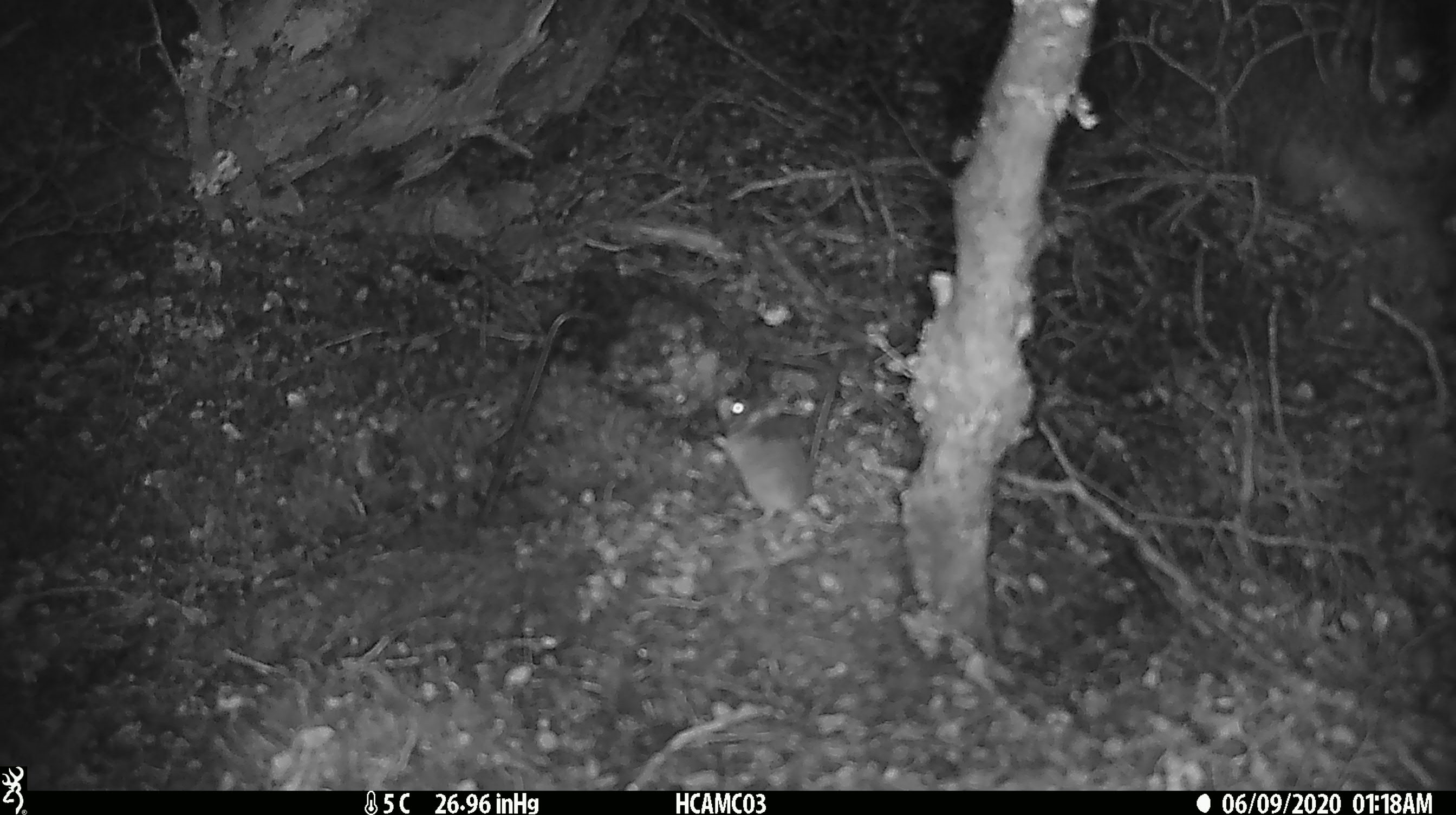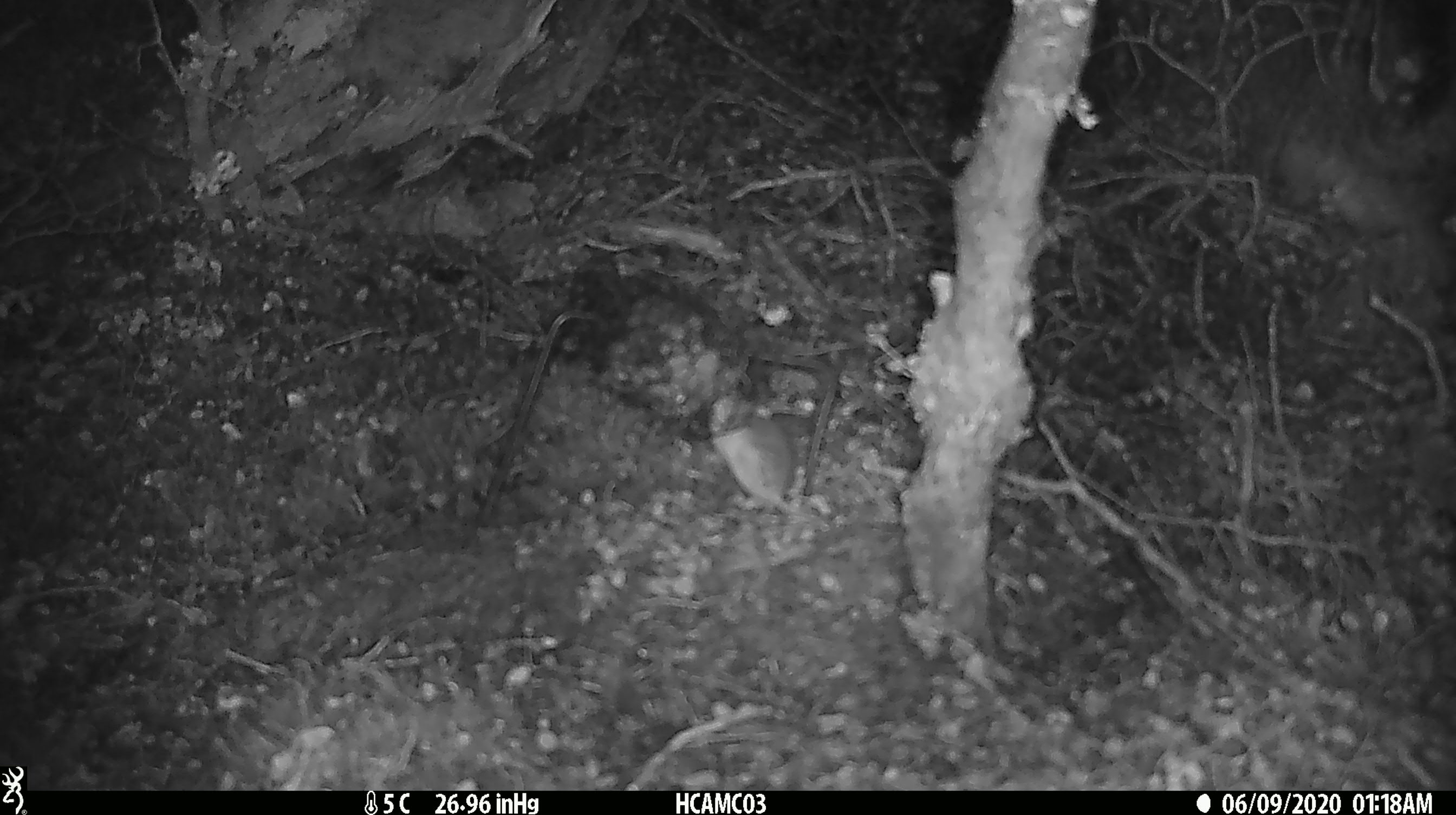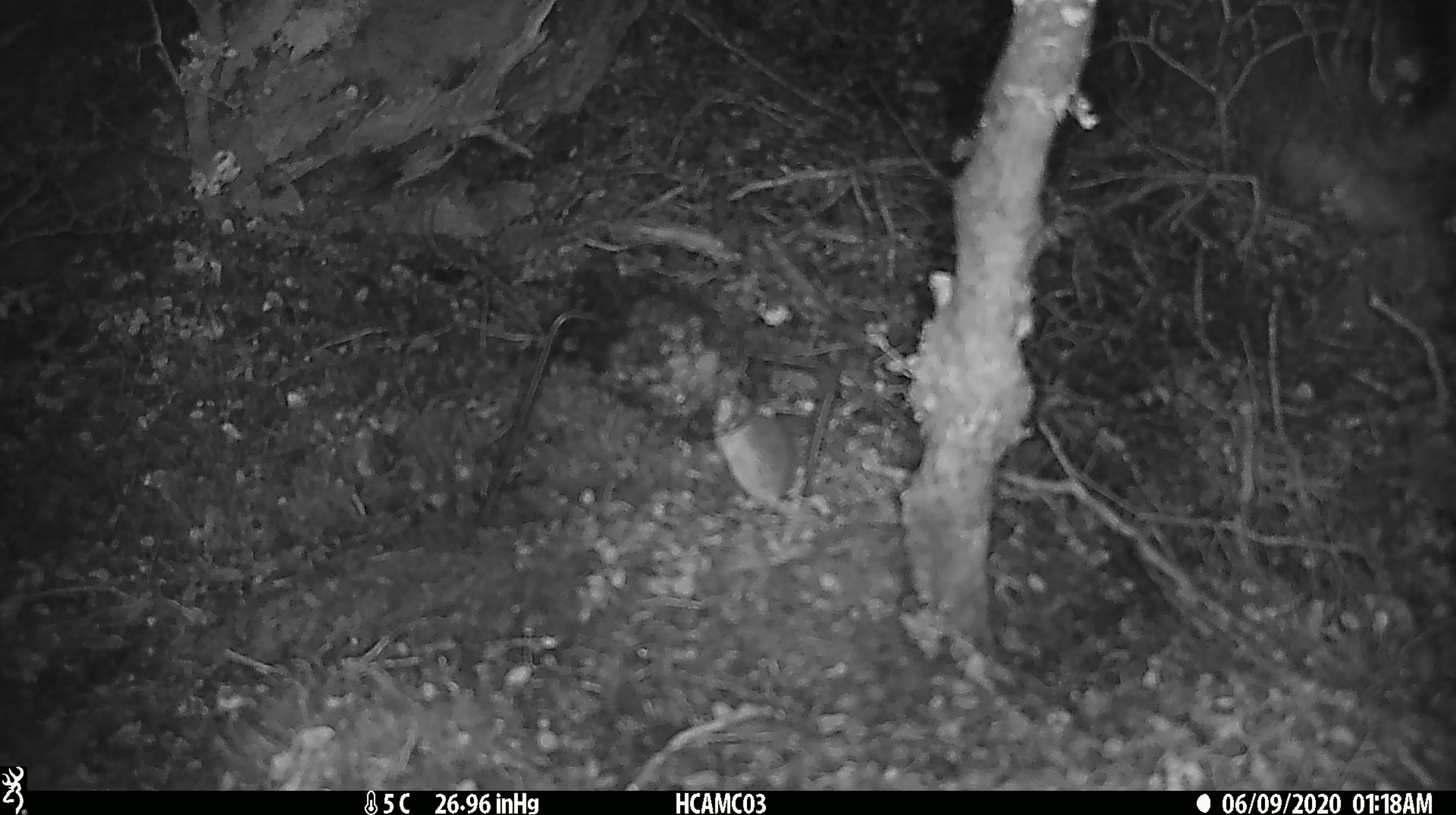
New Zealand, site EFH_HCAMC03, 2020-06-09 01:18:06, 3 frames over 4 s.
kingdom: Animalia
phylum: Chordata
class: Mammalia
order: Rodentia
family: Muridae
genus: Mus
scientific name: Mus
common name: mouse